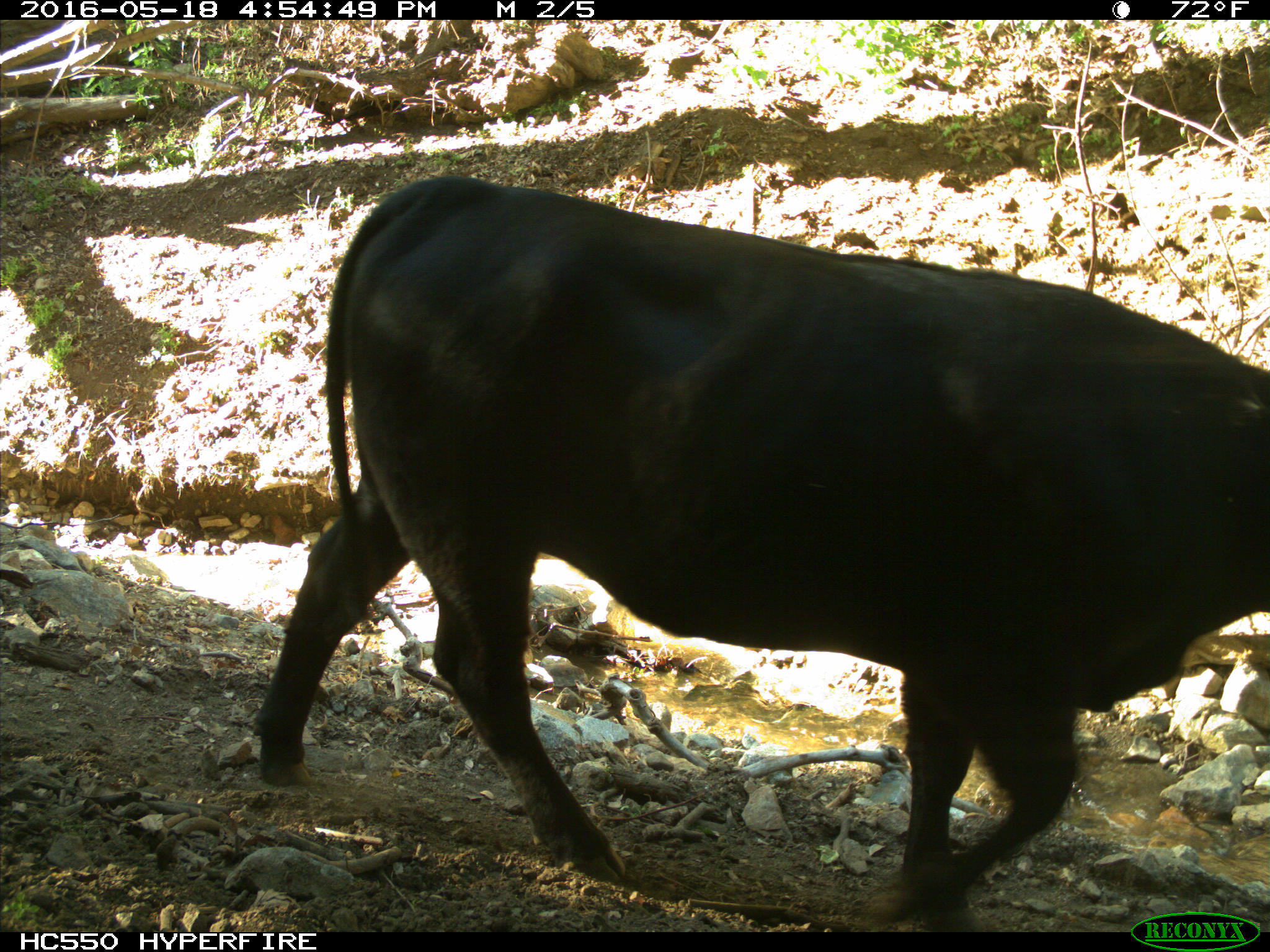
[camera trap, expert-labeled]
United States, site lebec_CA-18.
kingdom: Animalia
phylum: Chordata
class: Mammalia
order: Artiodactyla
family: Bovidae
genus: Bos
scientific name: Bos taurus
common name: domestic cow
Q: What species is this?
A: Bos taurus (domestic cow).